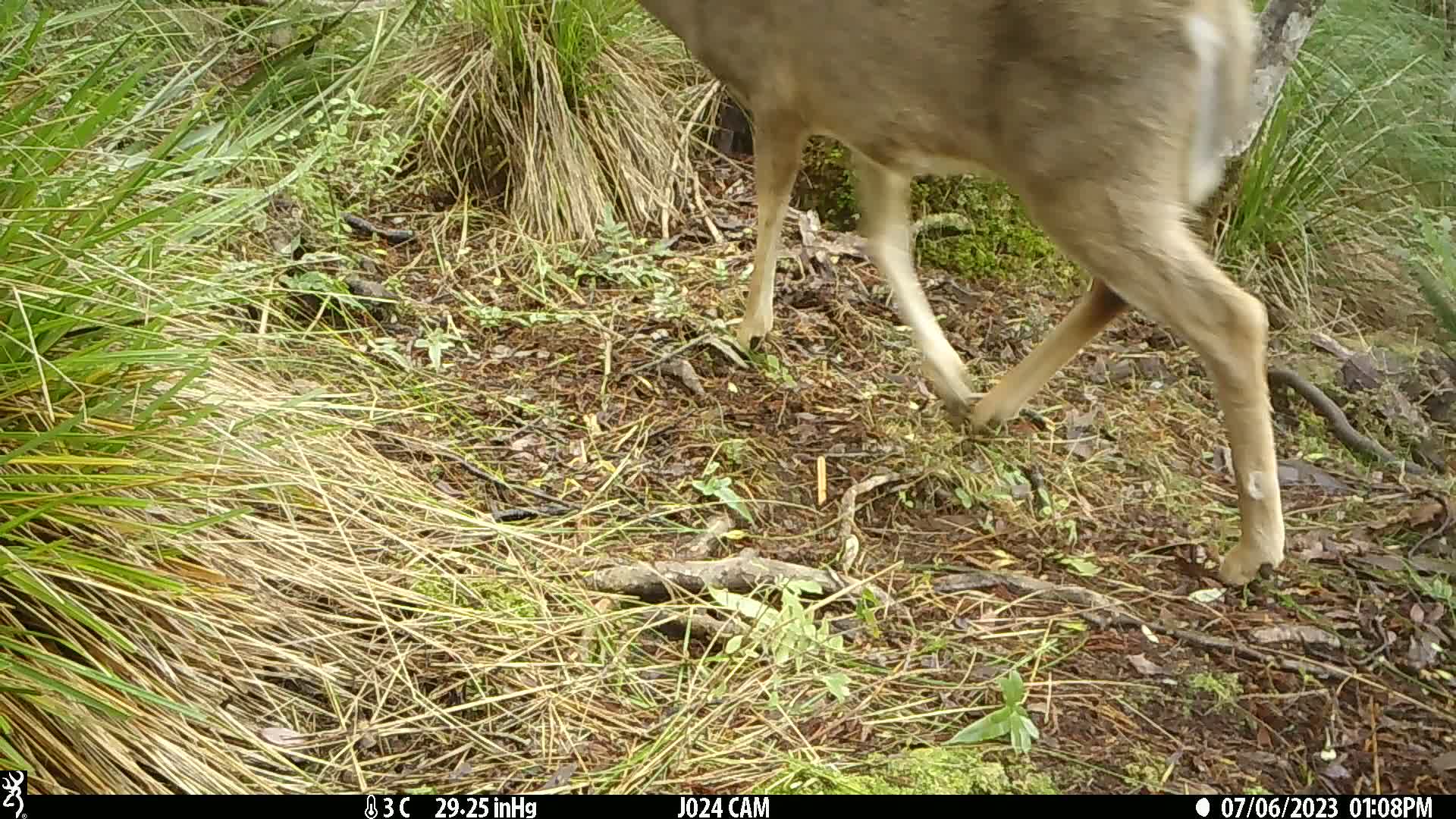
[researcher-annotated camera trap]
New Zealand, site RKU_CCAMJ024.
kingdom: Animalia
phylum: Chordata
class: Mammalia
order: Artiodactyla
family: Cervidae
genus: Odocoileus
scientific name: Odocoileus virginianus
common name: white-tailed deer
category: white tailed deer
White tailed deer (white-tailed deer) (Odocoileus virginianus).